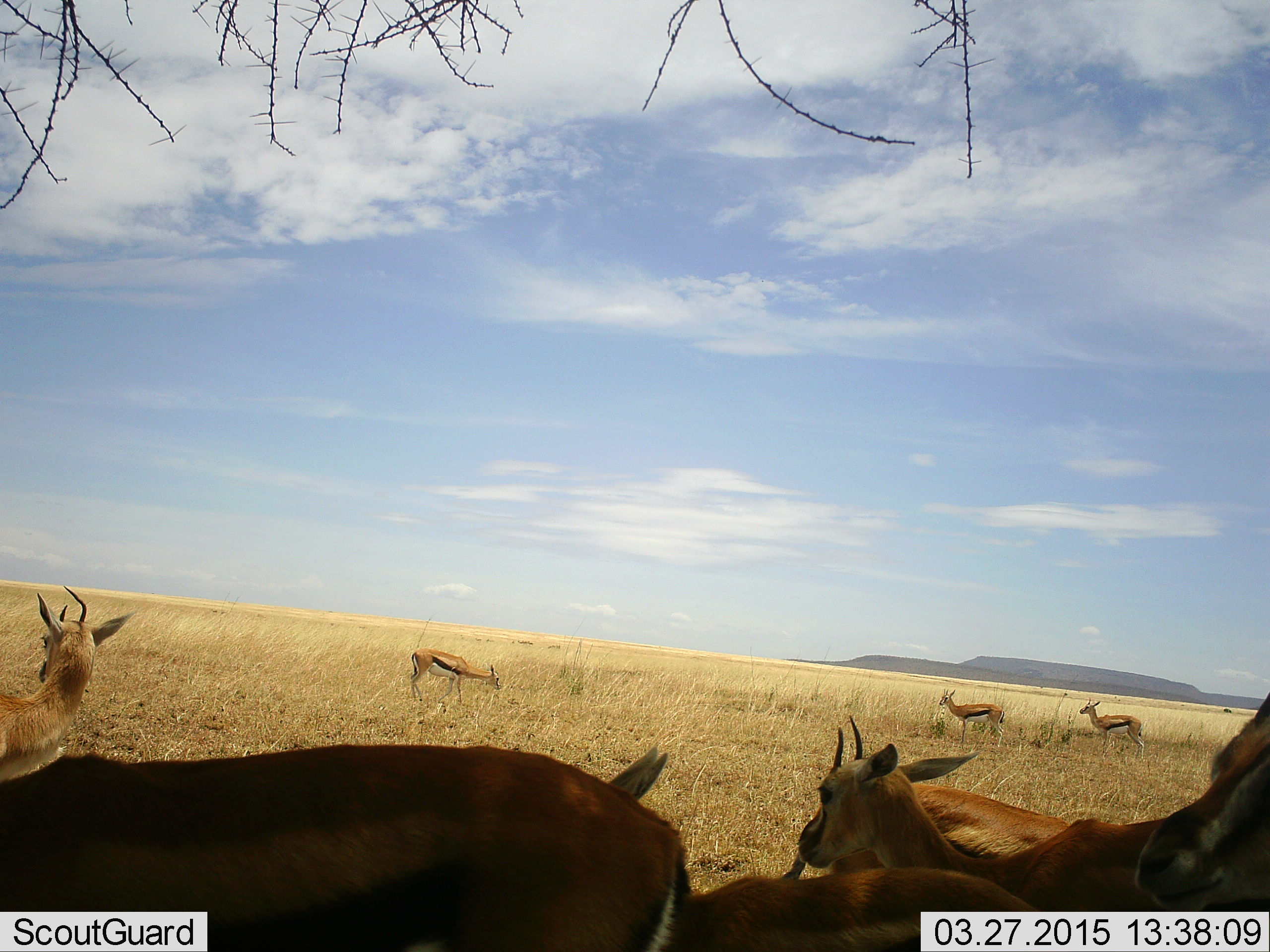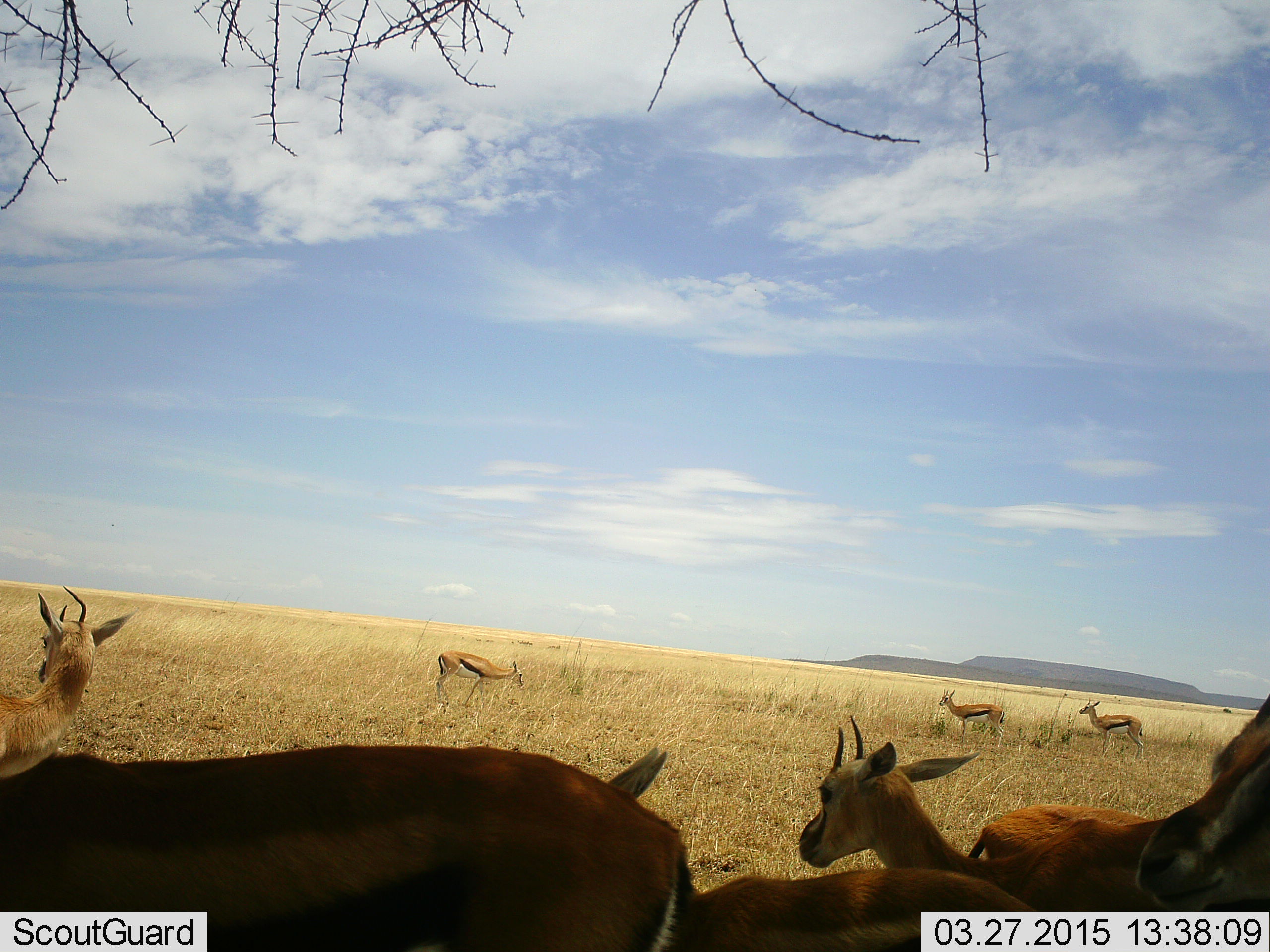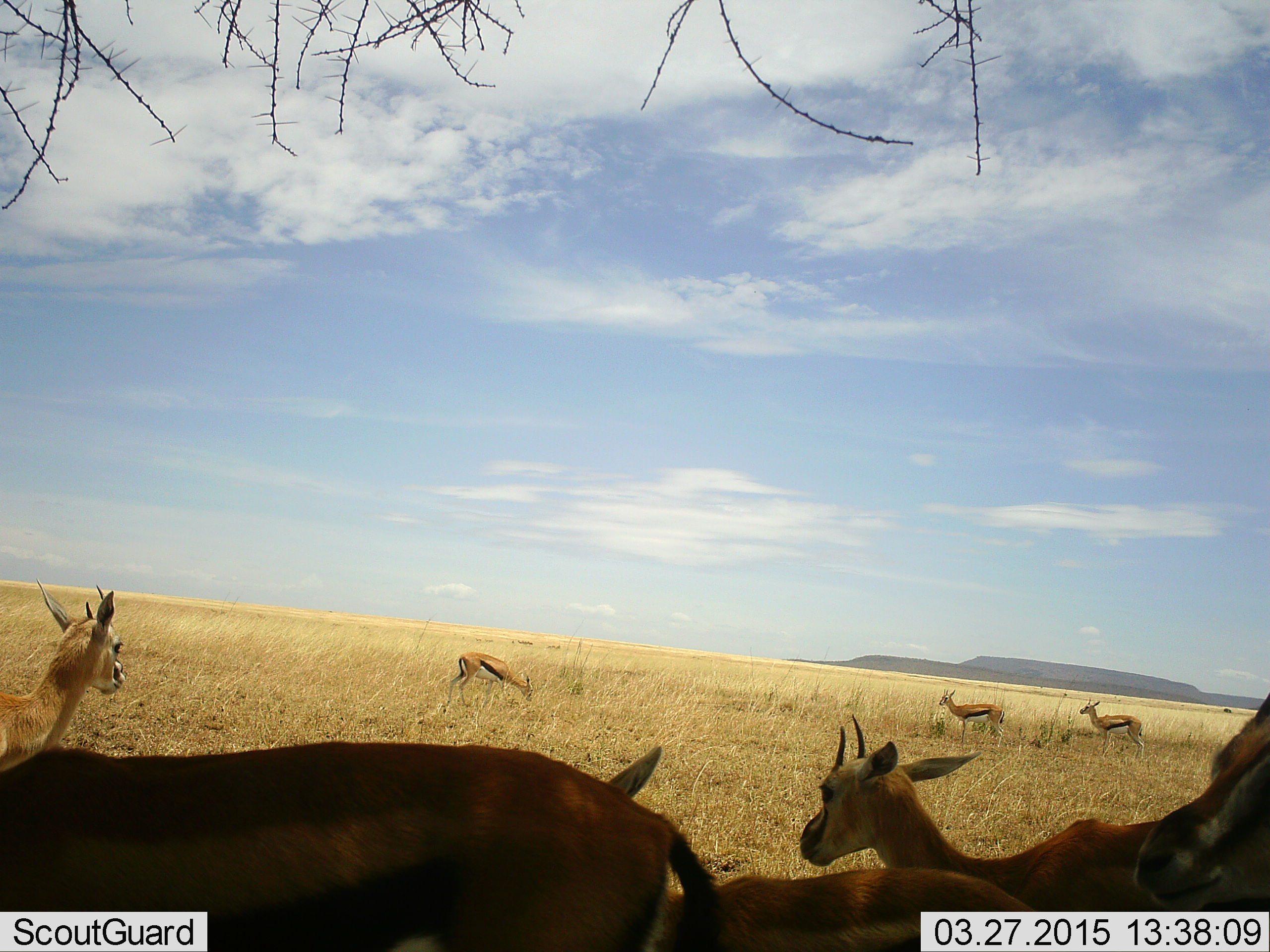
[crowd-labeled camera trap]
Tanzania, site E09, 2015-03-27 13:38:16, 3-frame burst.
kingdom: Animalia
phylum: Chordata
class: Mammalia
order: Artiodactyla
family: Bovidae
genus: Eudorcas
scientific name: Eudorcas thomsonii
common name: thomson's gazelle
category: gazellethomsons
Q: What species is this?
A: Gazellethomsons (thomson's gazelle) (Eudorcas thomsonii).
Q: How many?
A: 8.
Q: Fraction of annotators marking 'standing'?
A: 90%.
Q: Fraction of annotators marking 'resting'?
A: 0%.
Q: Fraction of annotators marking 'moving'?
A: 60%.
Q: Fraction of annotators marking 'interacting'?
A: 10%.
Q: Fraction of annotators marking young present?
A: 20%.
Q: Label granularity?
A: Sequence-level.